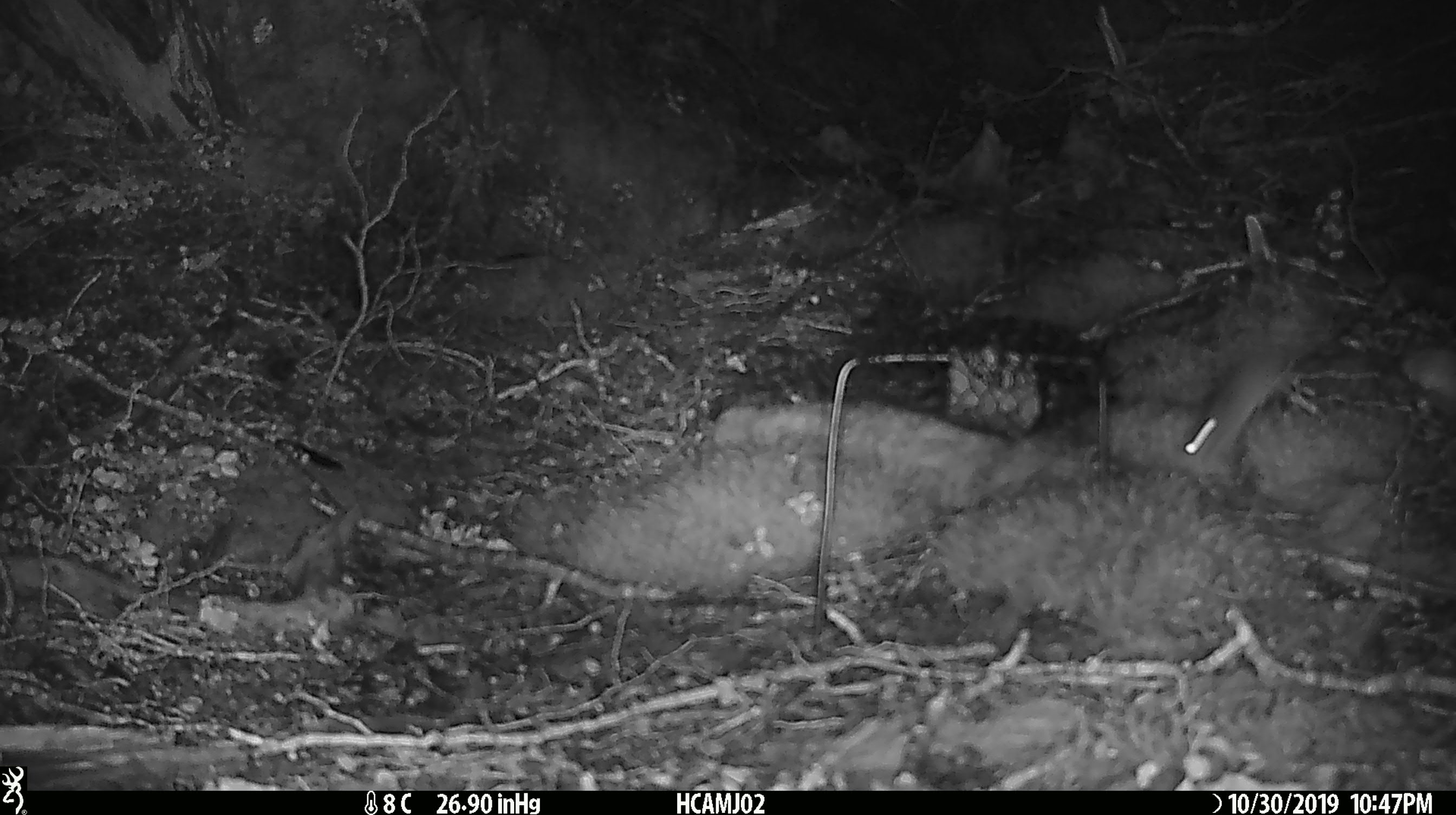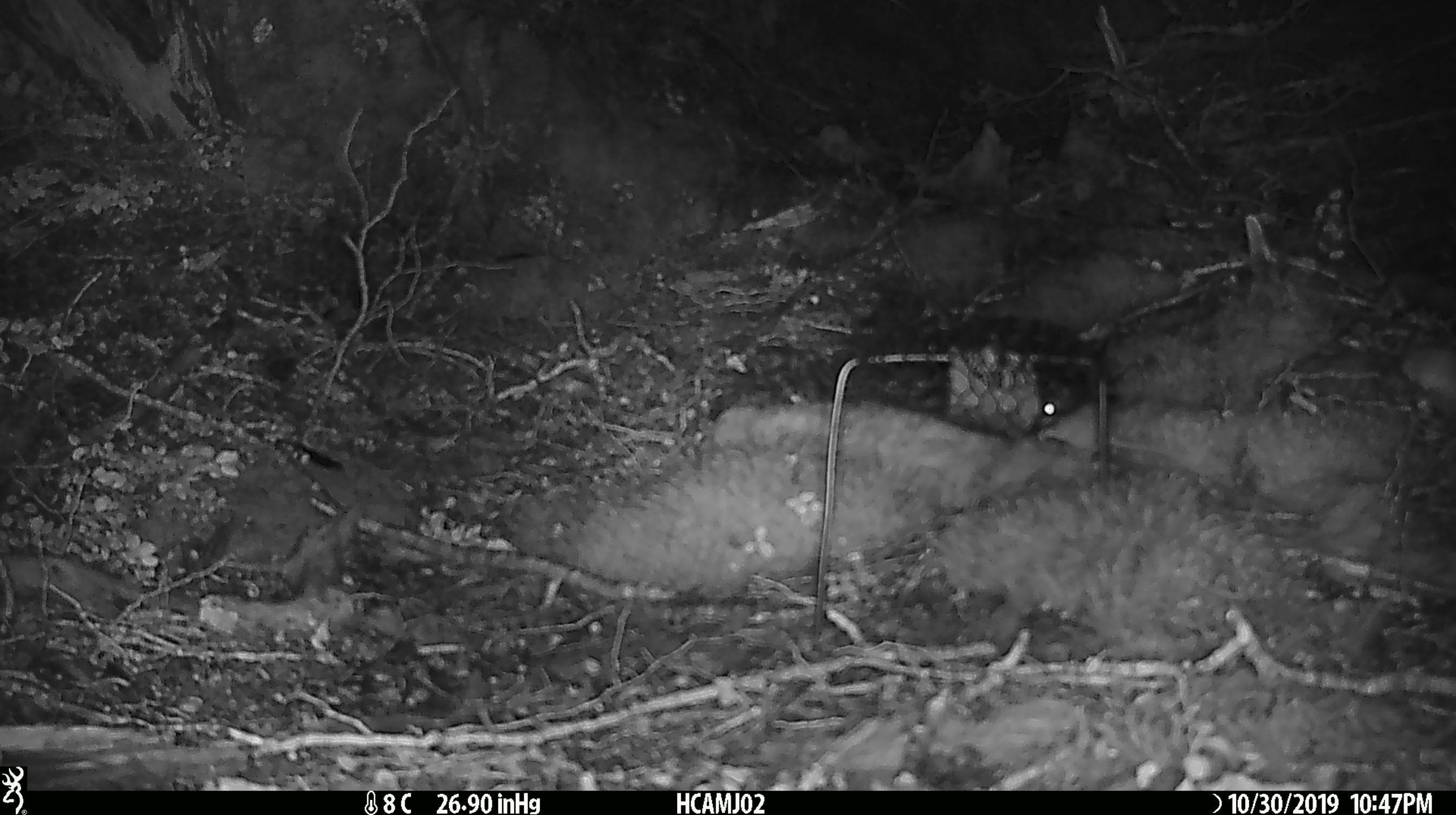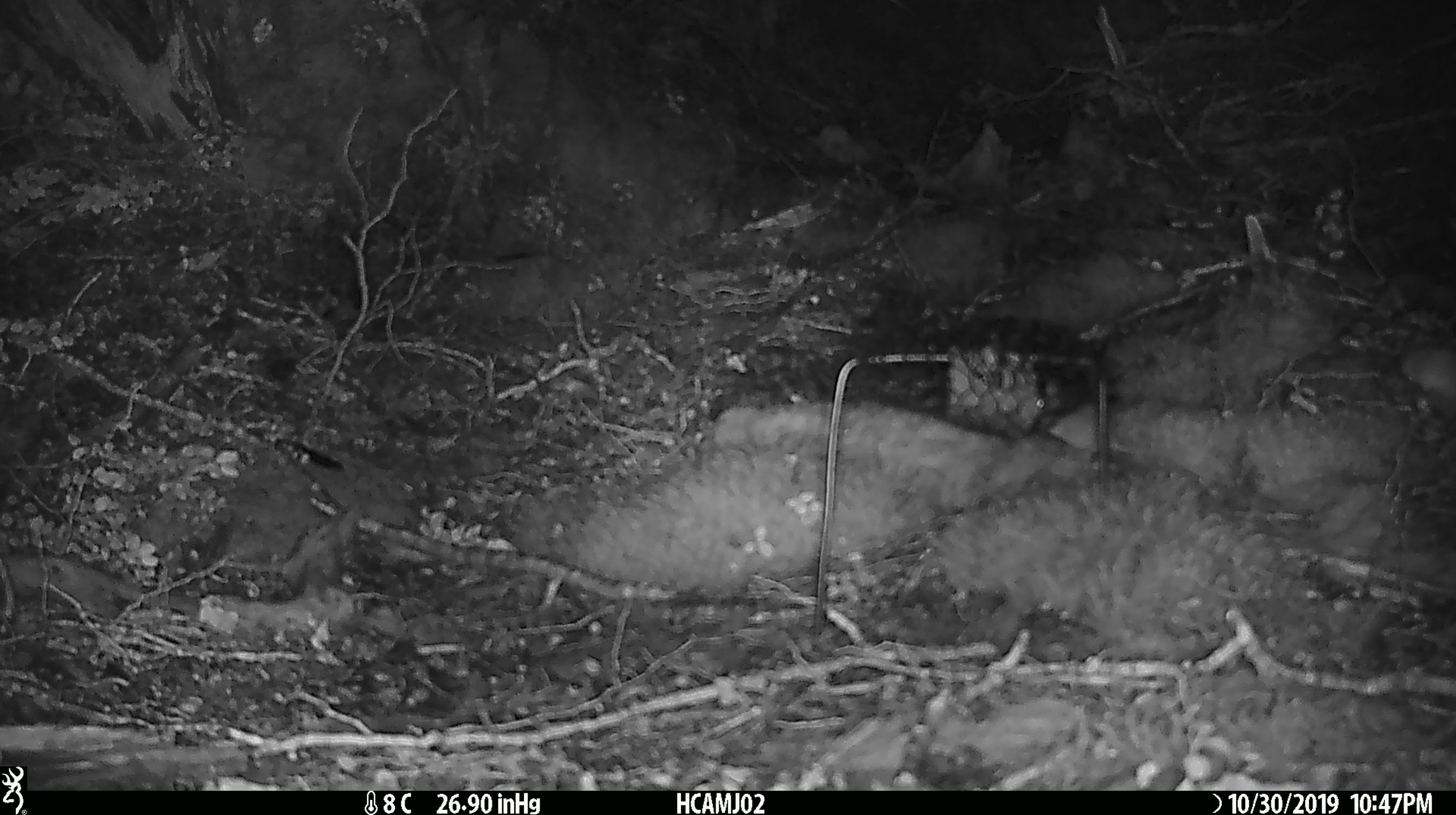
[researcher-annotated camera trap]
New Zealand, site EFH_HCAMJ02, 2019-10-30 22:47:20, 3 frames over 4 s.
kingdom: Animalia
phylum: Chordata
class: Mammalia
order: Rodentia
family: Muridae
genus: Mus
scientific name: Mus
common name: mouse